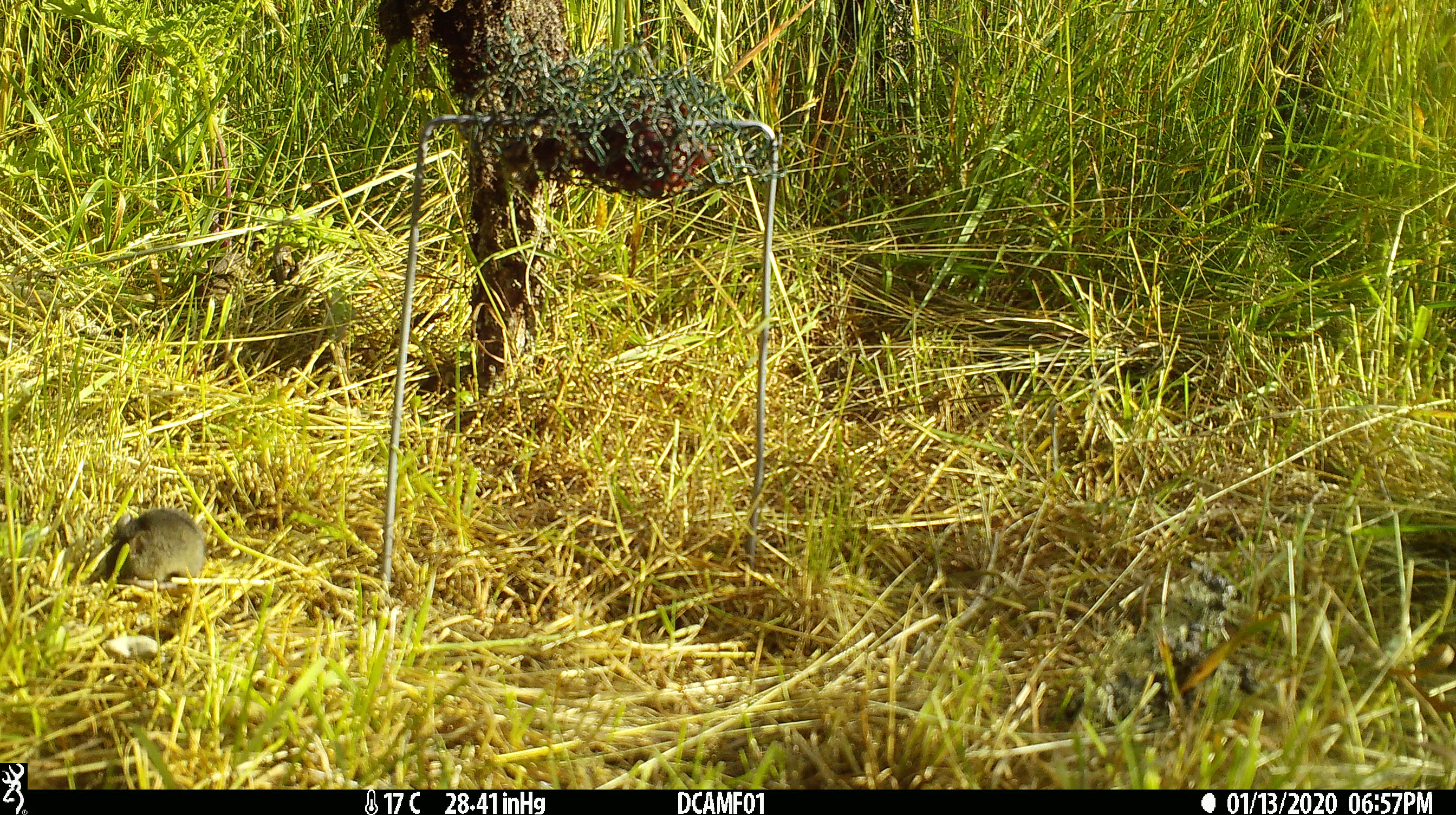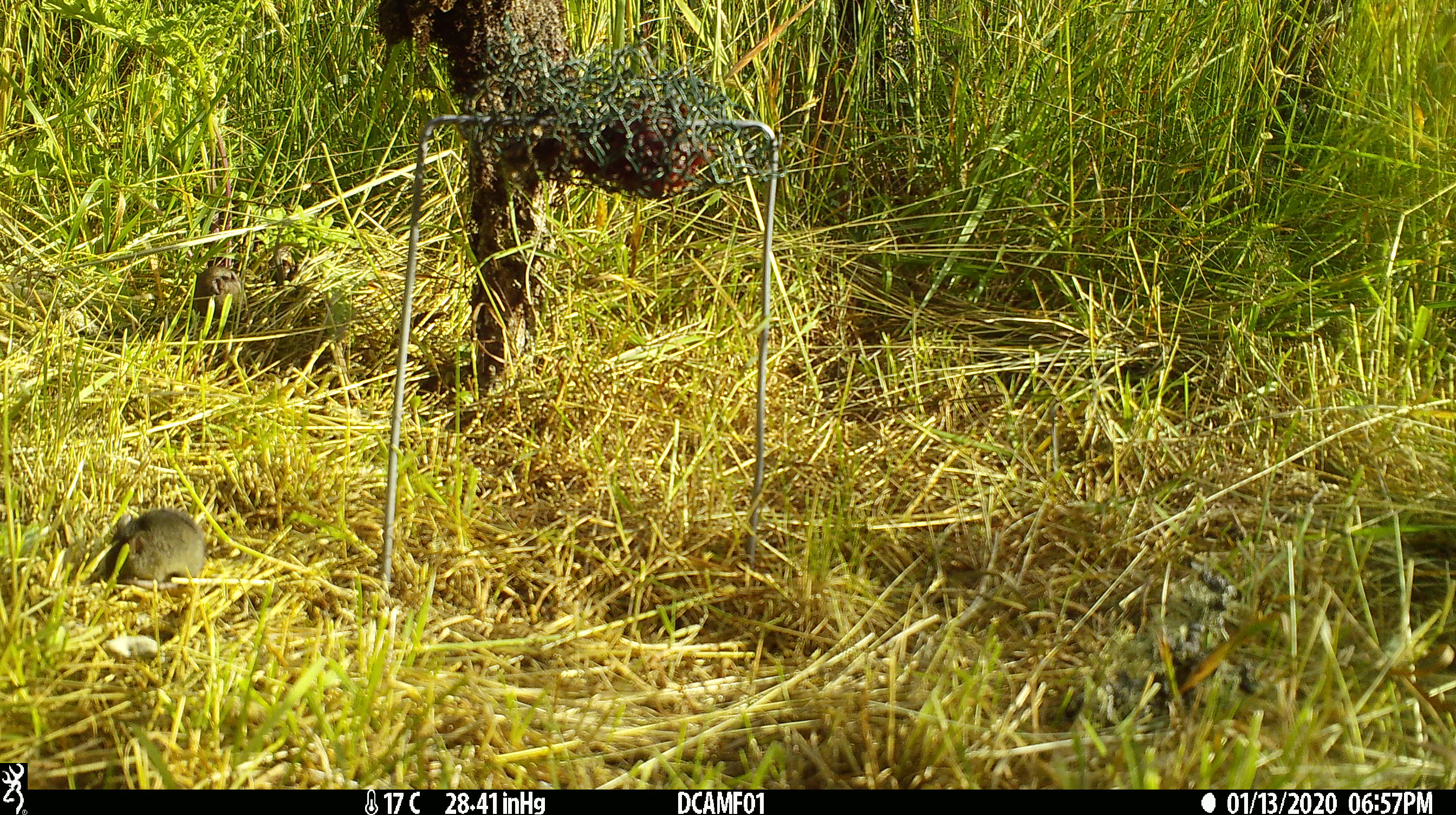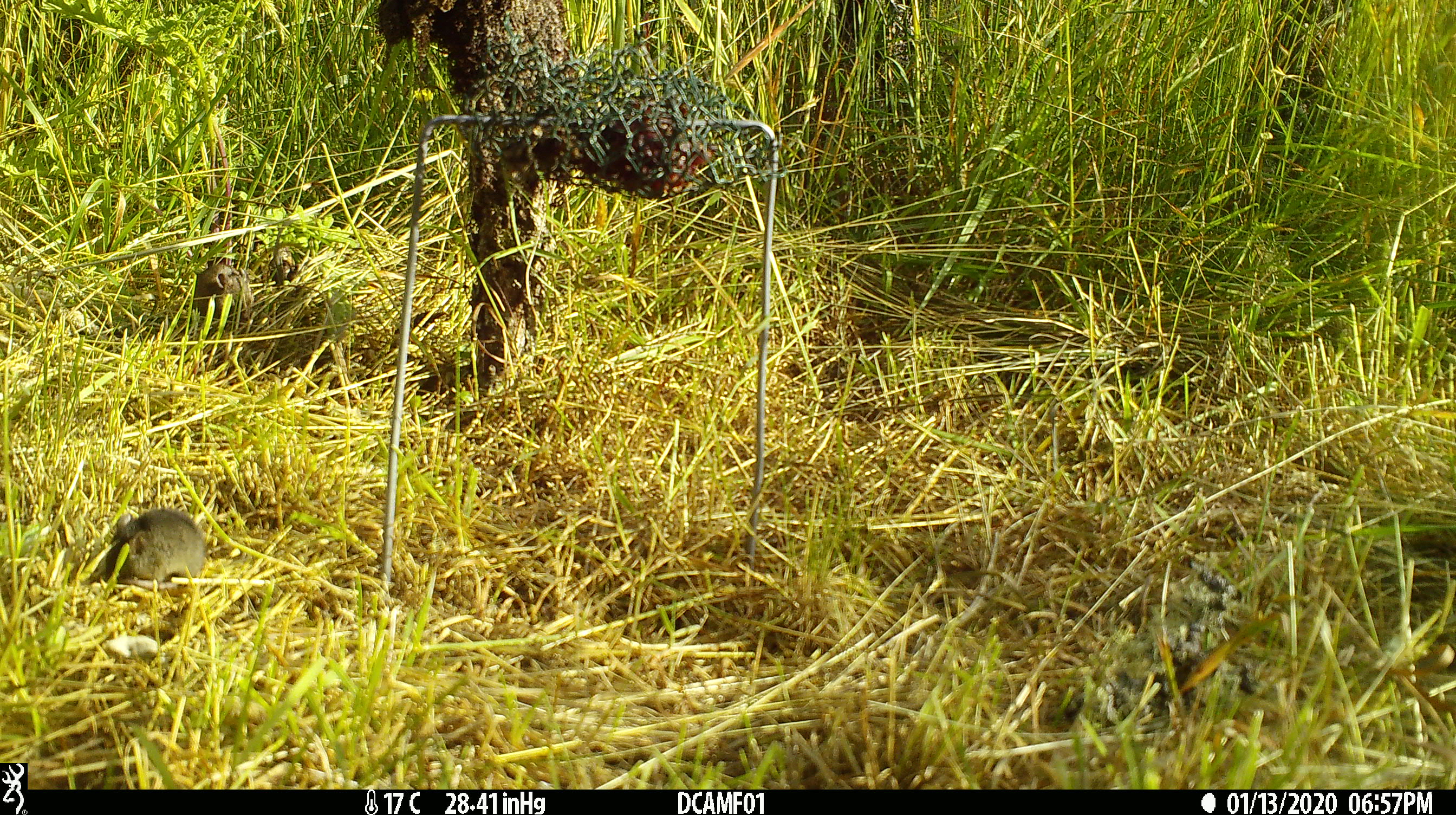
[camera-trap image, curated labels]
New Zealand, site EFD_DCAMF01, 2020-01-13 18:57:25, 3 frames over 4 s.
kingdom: Animalia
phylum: Chordata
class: Mammalia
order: Rodentia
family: Muridae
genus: Mus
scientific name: Mus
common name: mouse